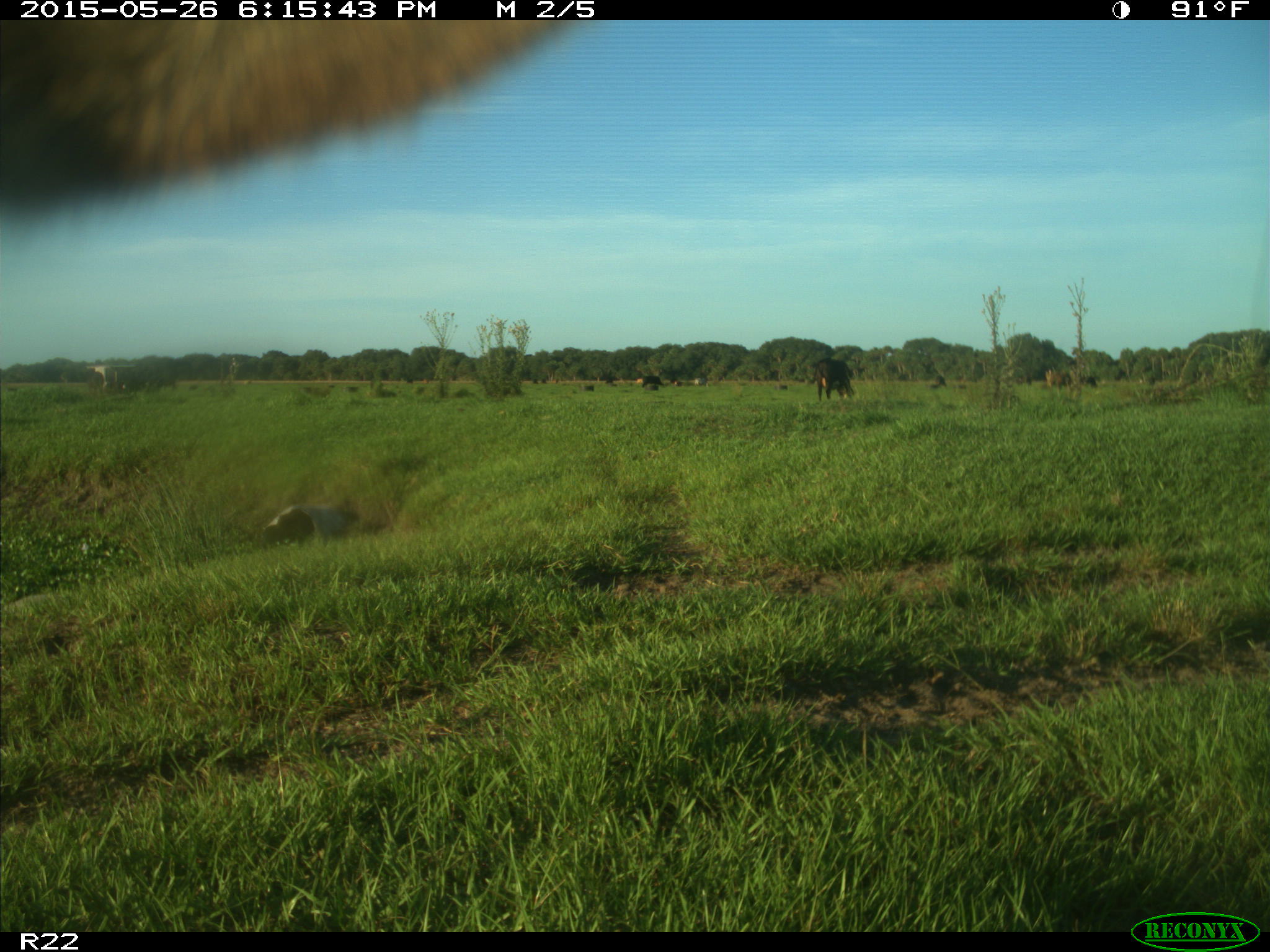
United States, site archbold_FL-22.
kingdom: Animalia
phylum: Chordata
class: Mammalia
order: Artiodactyla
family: Bovidae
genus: Bos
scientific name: Bos taurus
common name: domestic cow